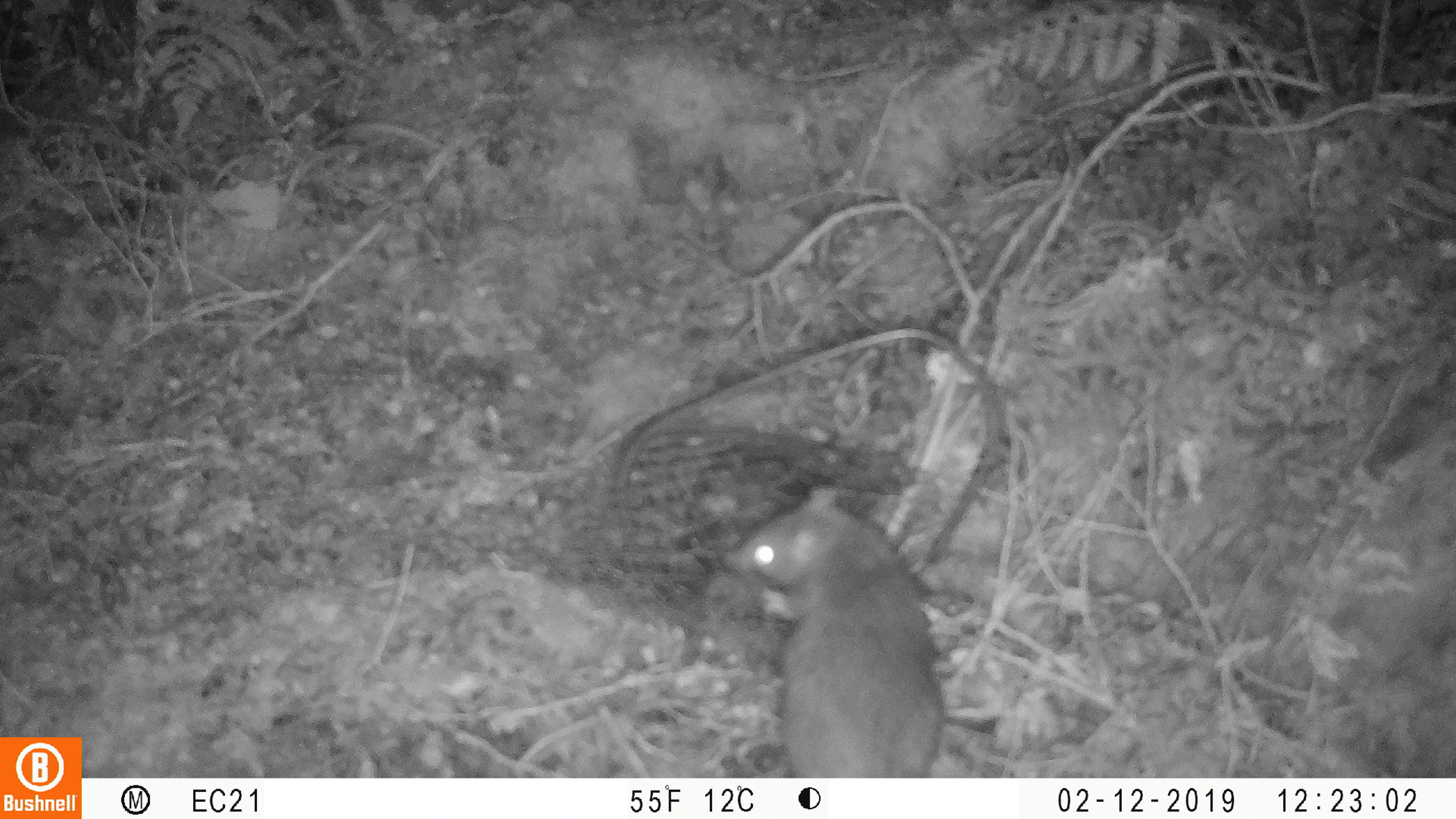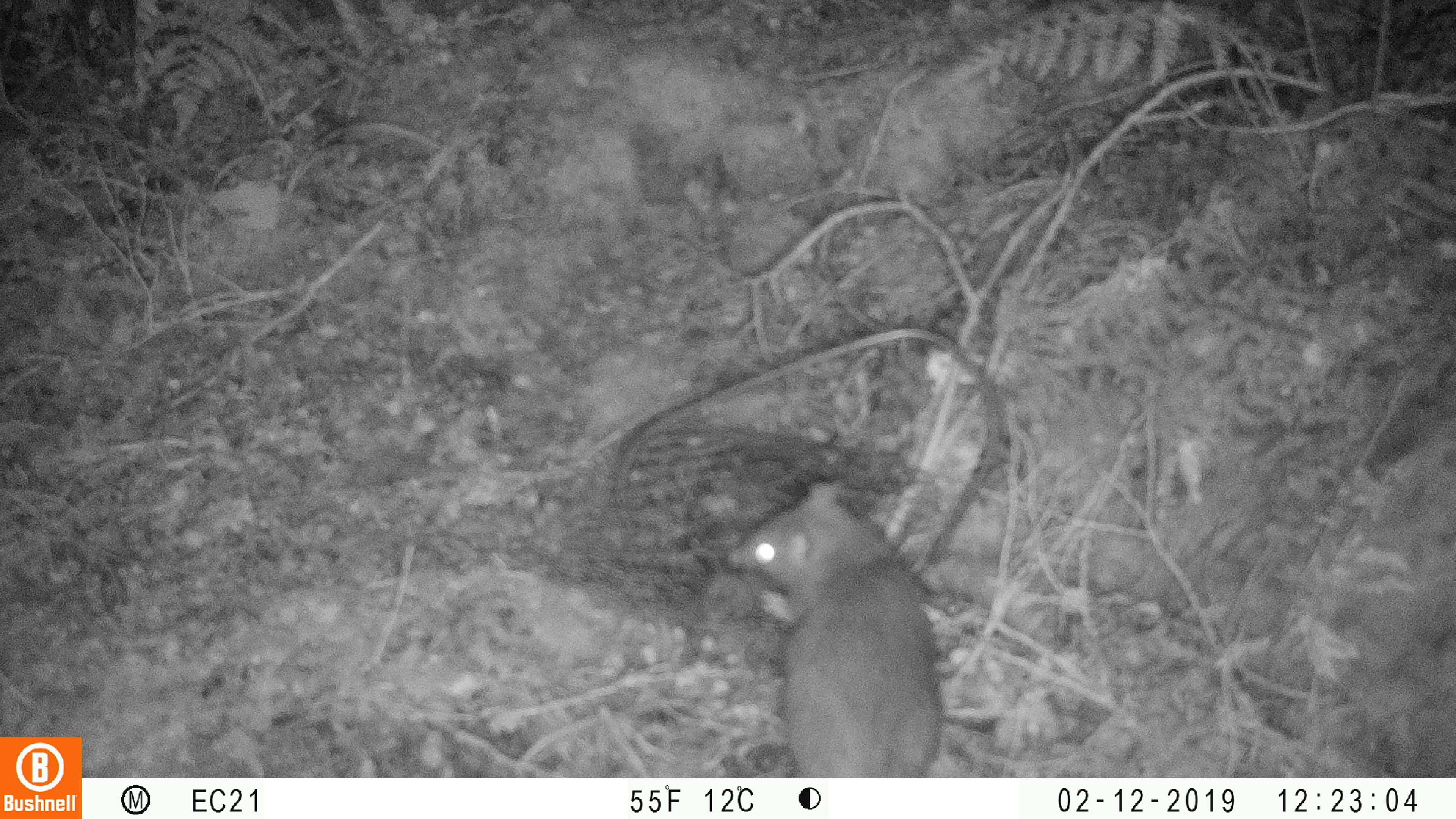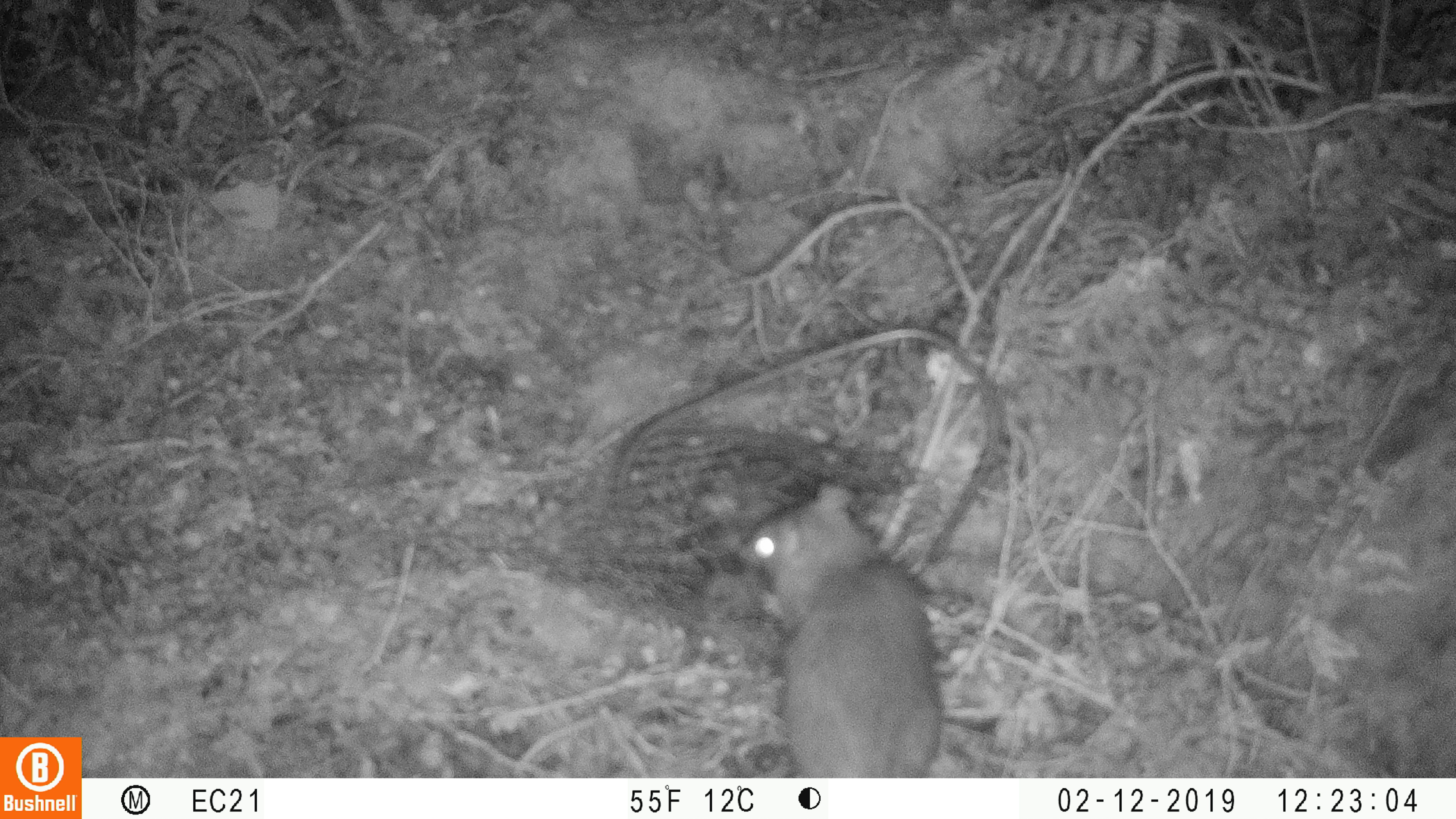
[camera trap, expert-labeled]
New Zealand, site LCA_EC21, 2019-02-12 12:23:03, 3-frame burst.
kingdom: Animalia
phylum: Chordata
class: Mammalia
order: Rodentia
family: Muridae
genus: Rattus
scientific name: Rattus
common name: rat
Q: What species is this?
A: Rat (Rattus).